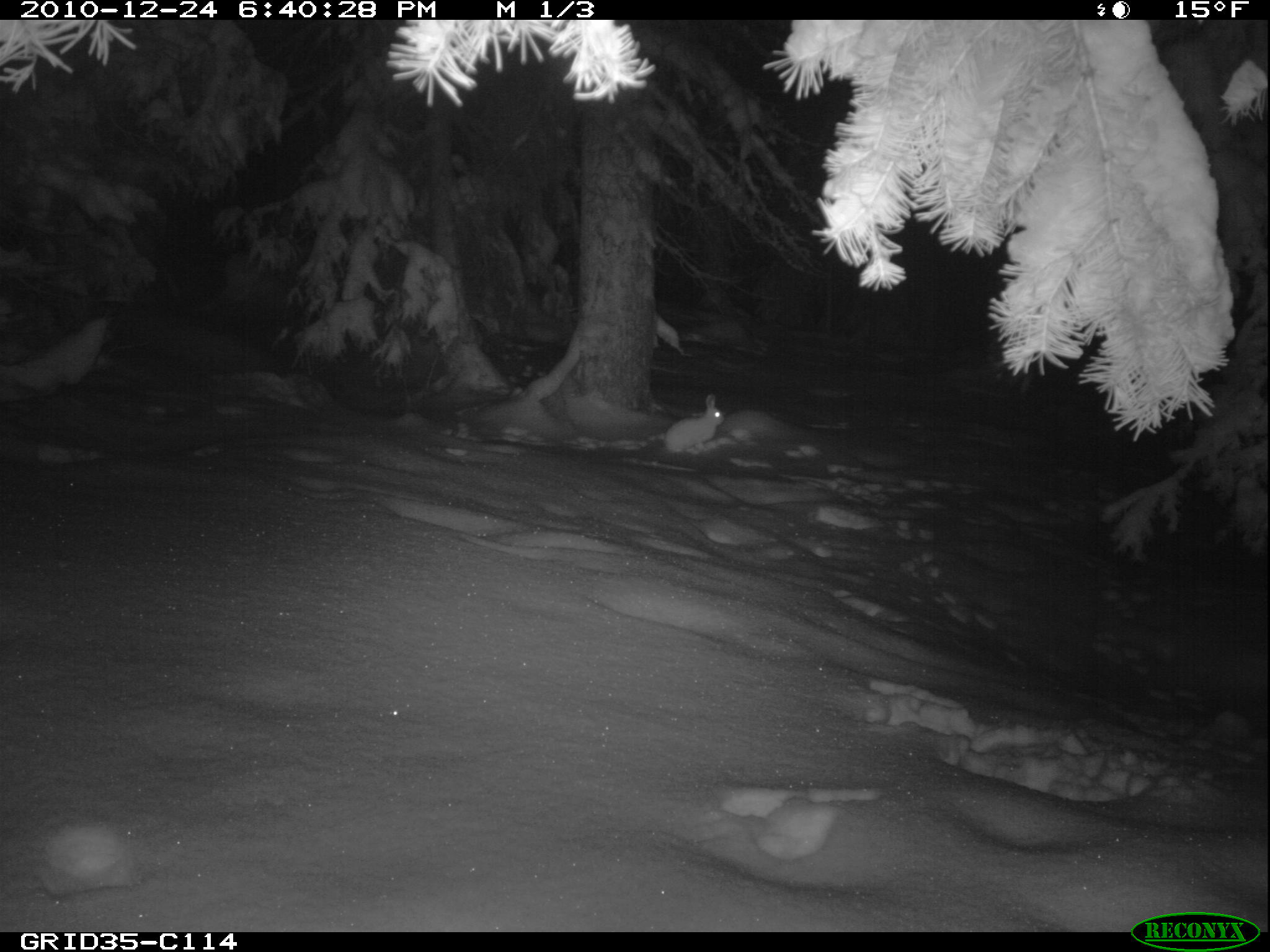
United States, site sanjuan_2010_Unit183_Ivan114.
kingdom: Animalia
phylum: Chordata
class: Mammalia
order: Lagomorpha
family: Leporidae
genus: Lepus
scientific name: Lepus americanus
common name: snowshoe hare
Lepus americanus (snowshoe hare).